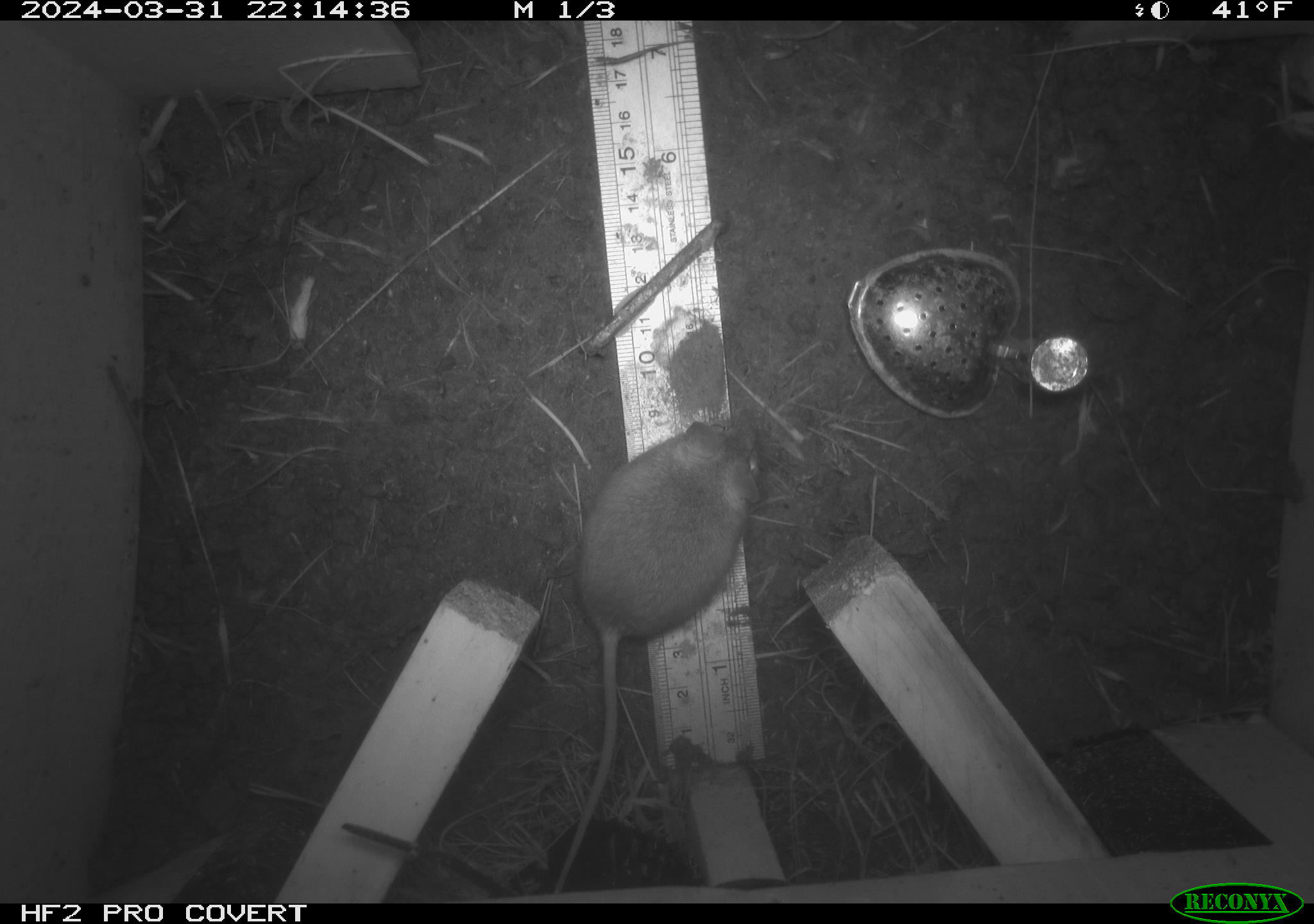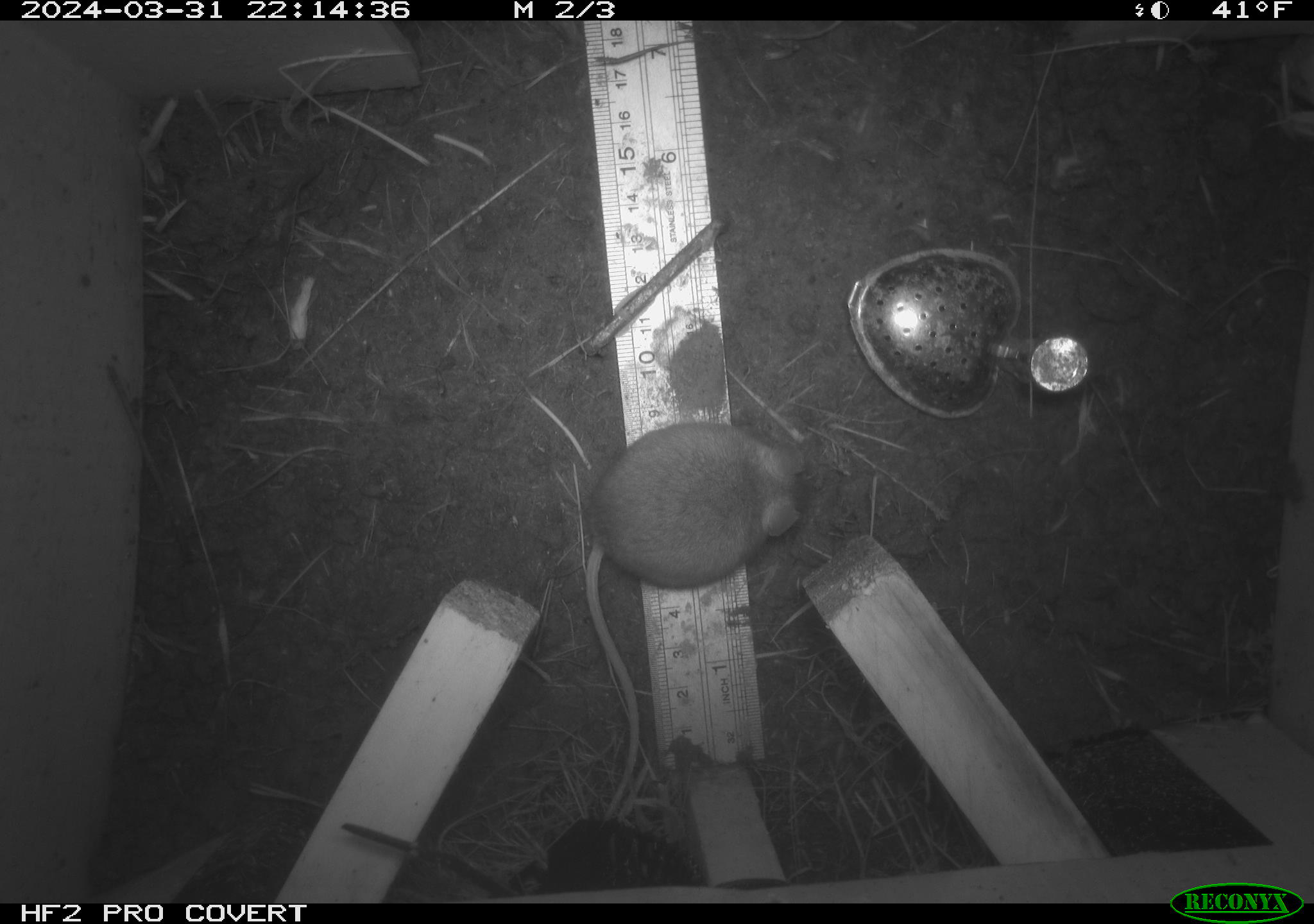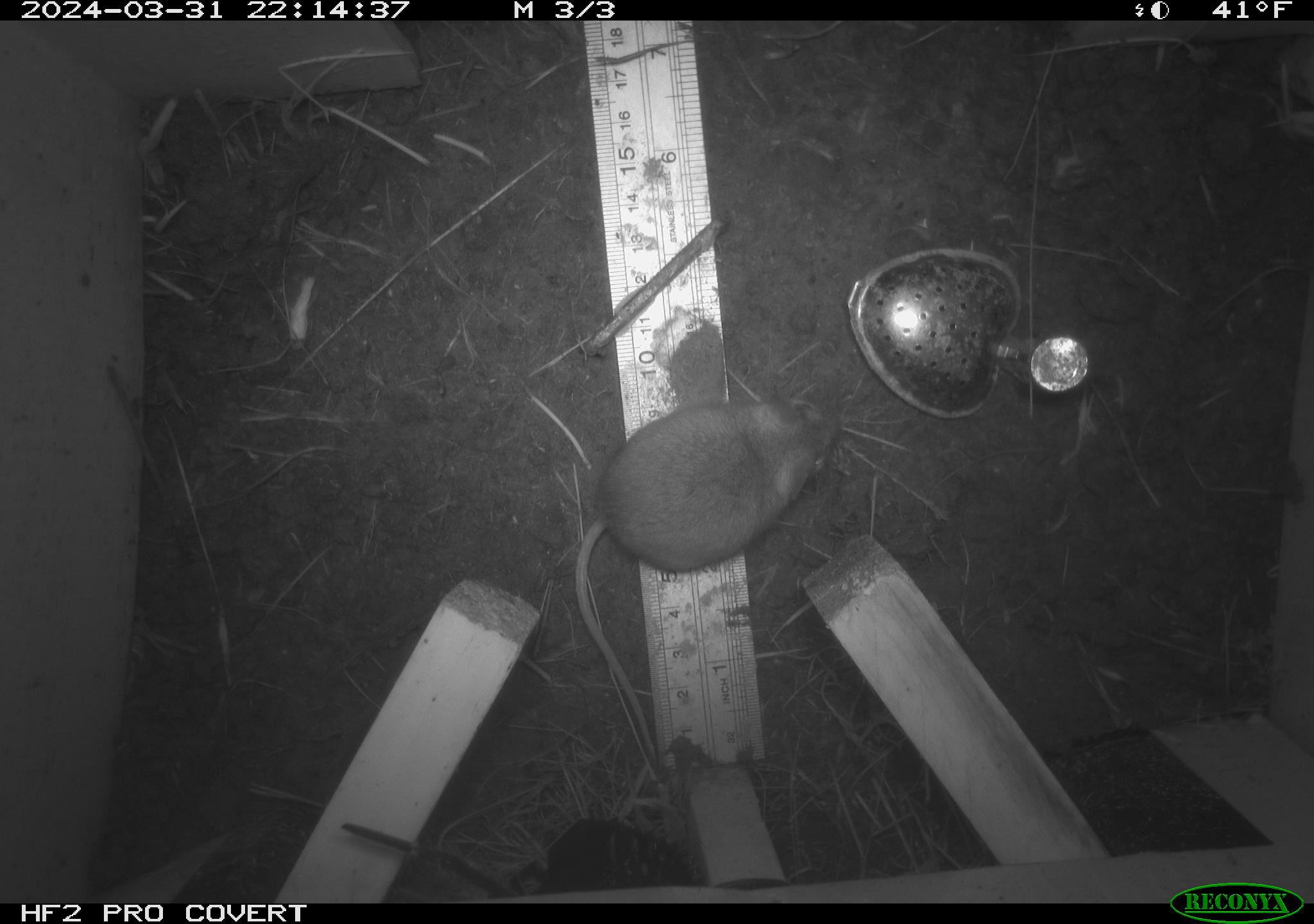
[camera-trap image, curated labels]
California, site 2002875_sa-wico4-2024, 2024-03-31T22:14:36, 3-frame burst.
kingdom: Animalia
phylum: Chordata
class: Mammalia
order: Rodentia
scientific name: Rodentia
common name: rodent